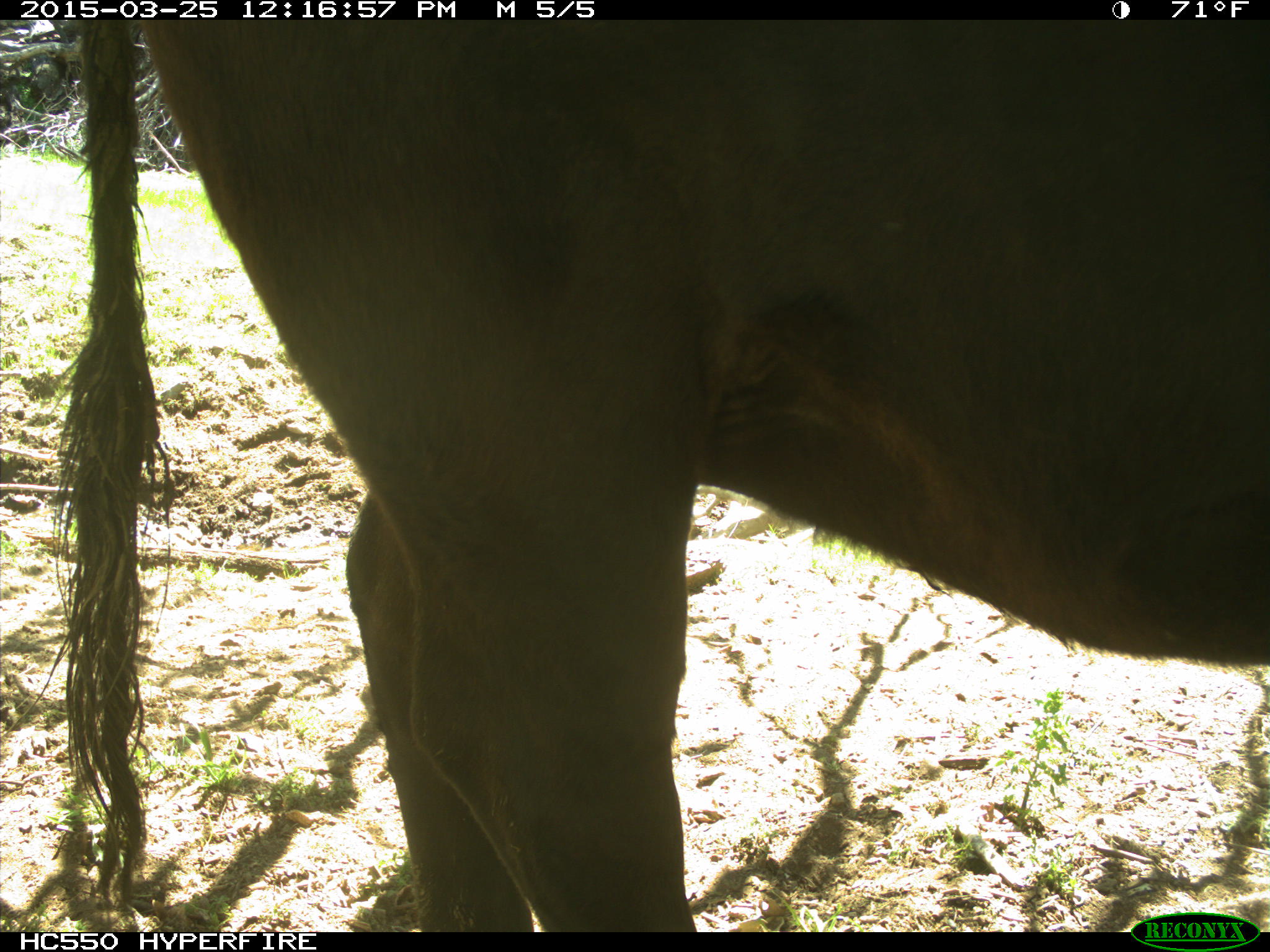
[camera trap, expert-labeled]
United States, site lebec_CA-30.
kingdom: Animalia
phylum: Chordata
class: Mammalia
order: Artiodactyla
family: Bovidae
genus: Bos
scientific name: Bos taurus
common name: domestic cow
Bos taurus (domestic cow).